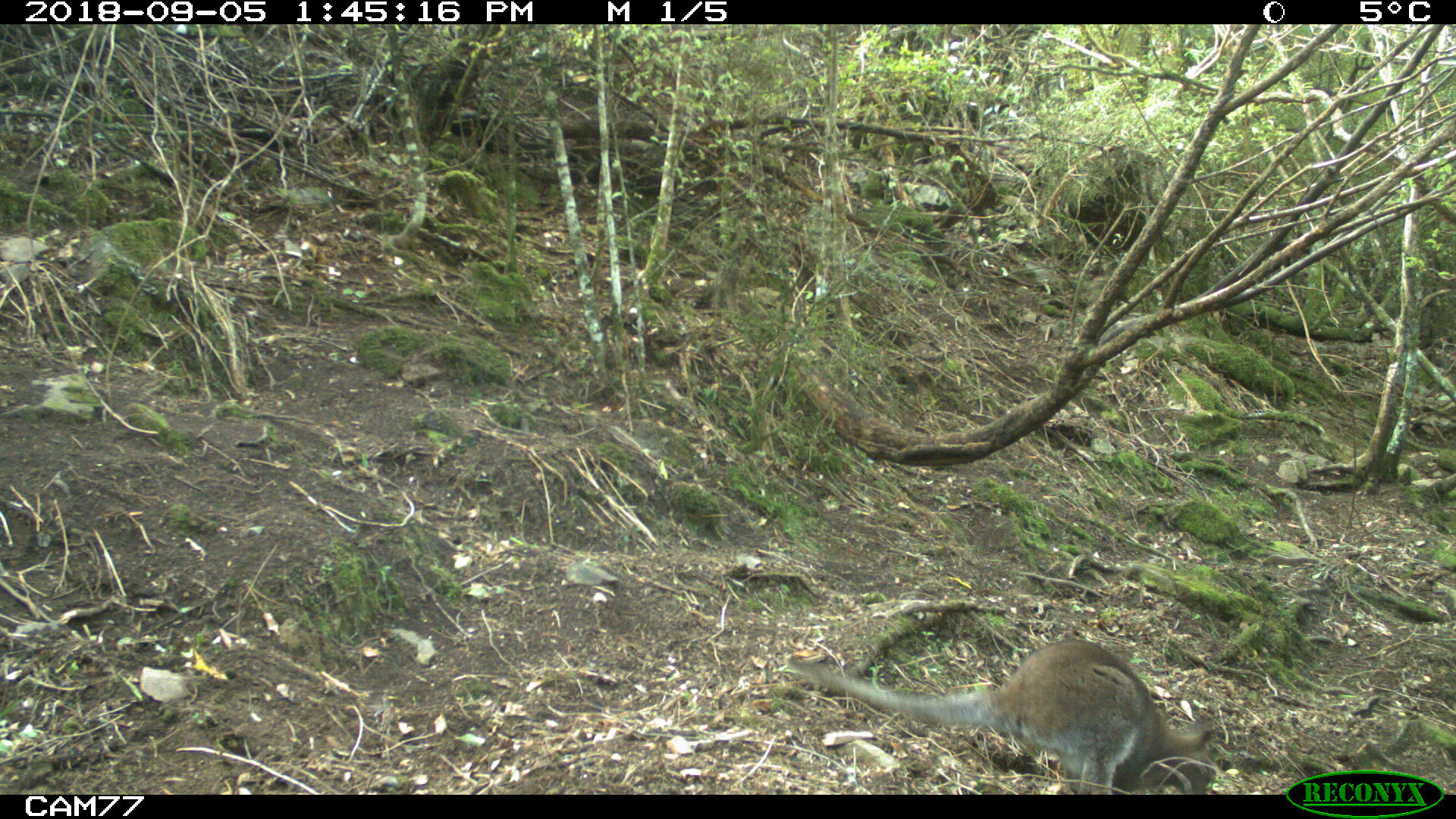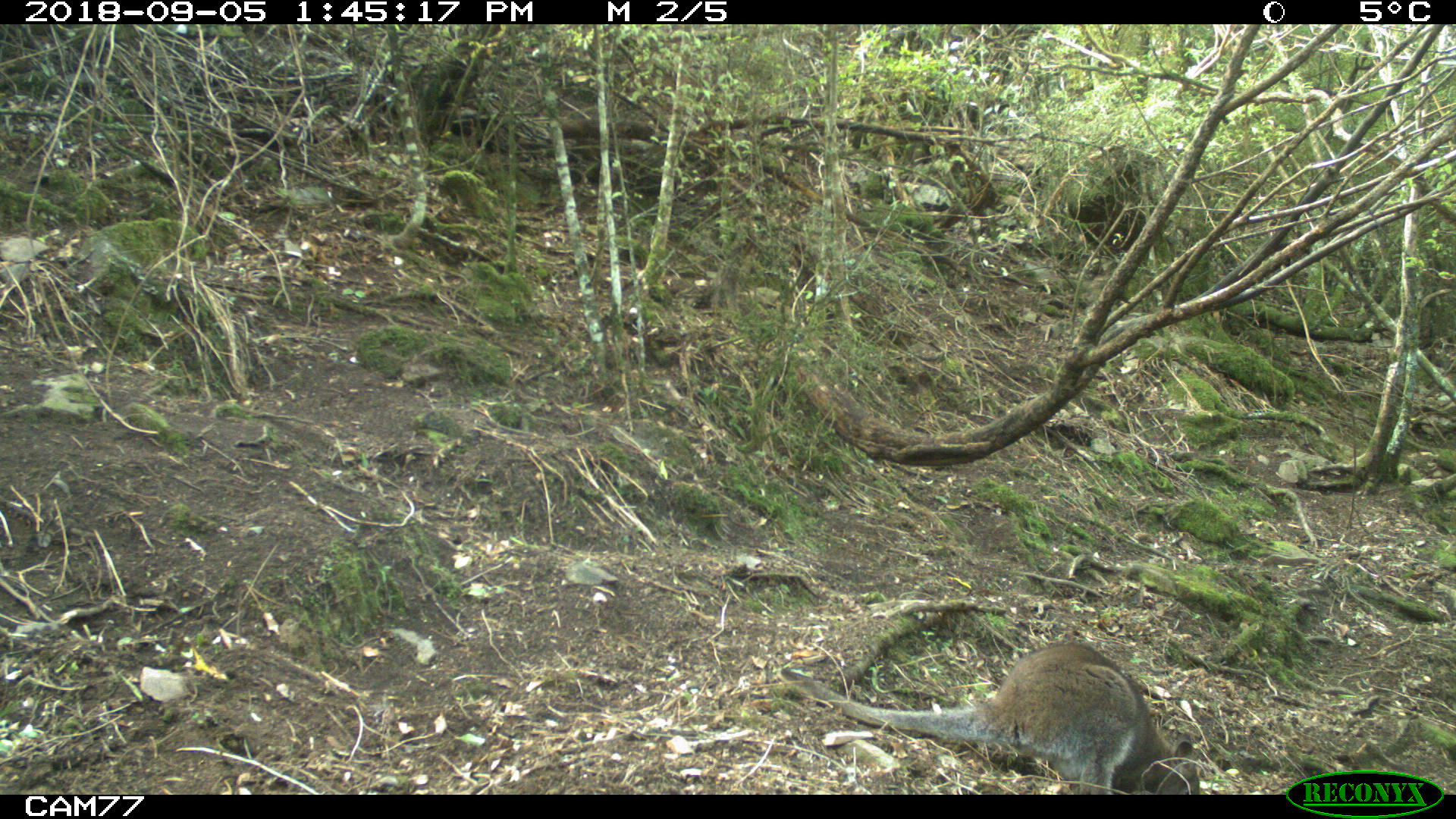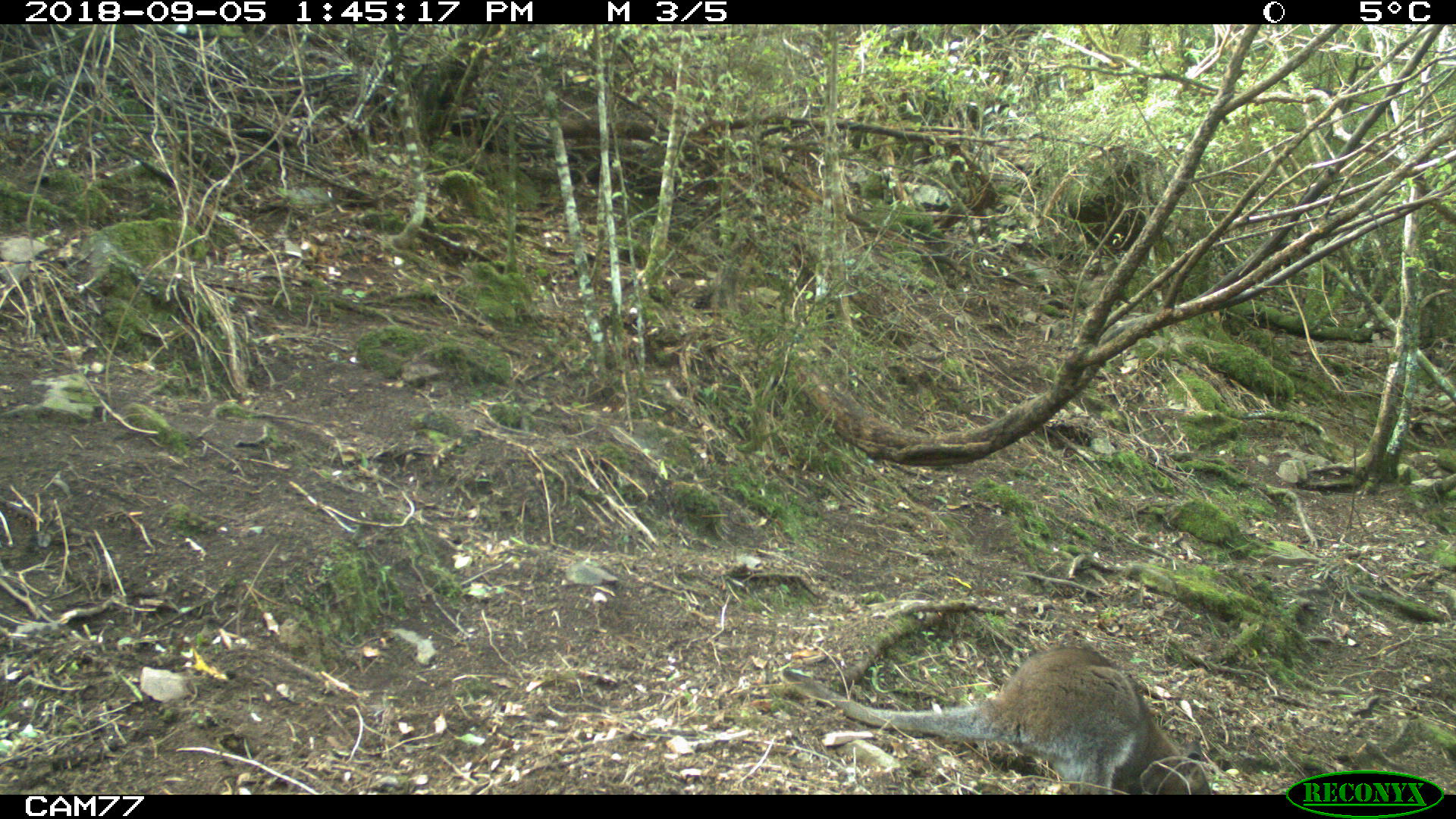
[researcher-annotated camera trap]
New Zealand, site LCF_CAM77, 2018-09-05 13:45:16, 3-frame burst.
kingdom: Animalia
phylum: Chordata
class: Mammalia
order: Diprotodontia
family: Macropodidae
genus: Notamacropus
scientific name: Notamacropus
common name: wallaby